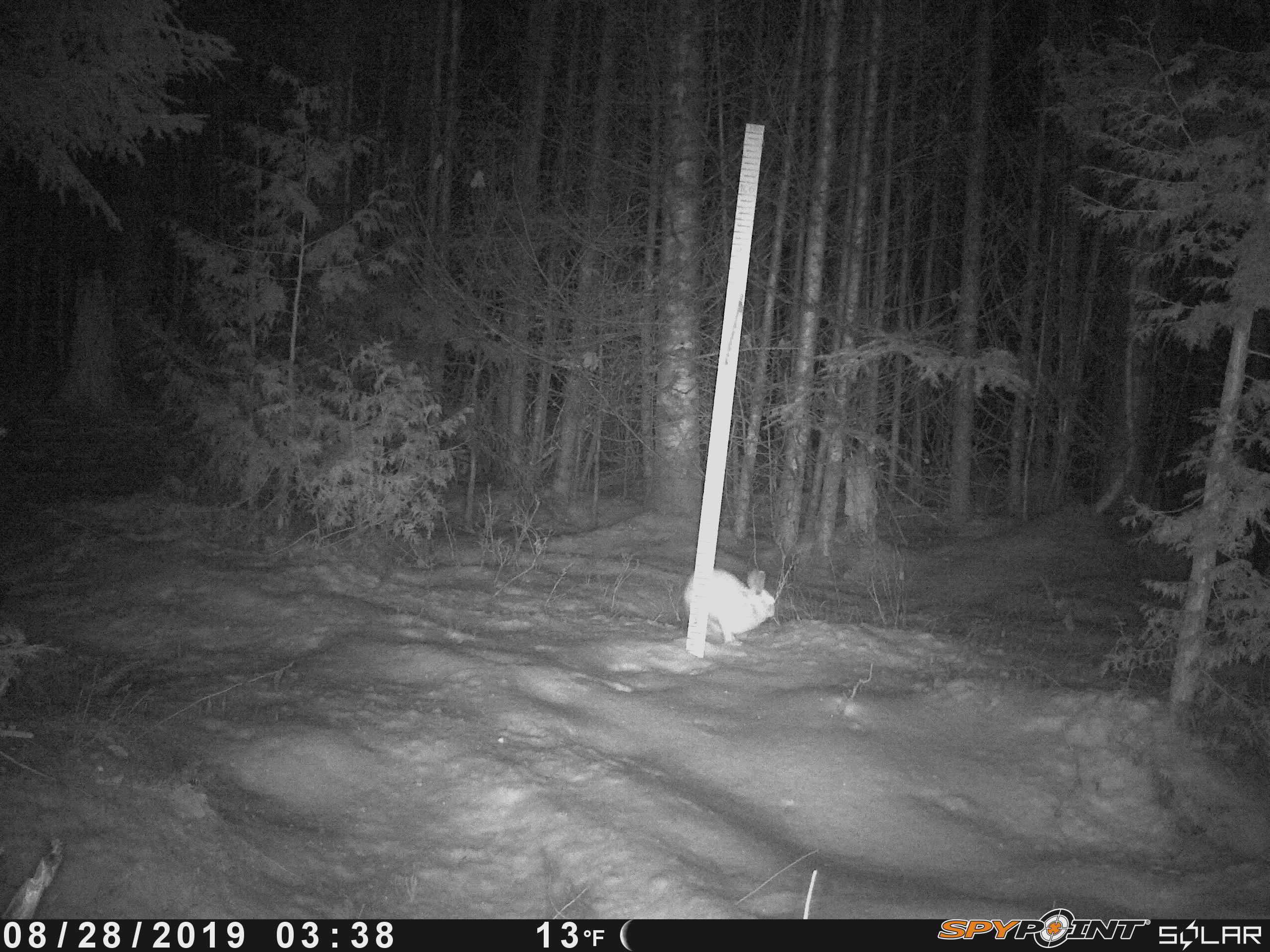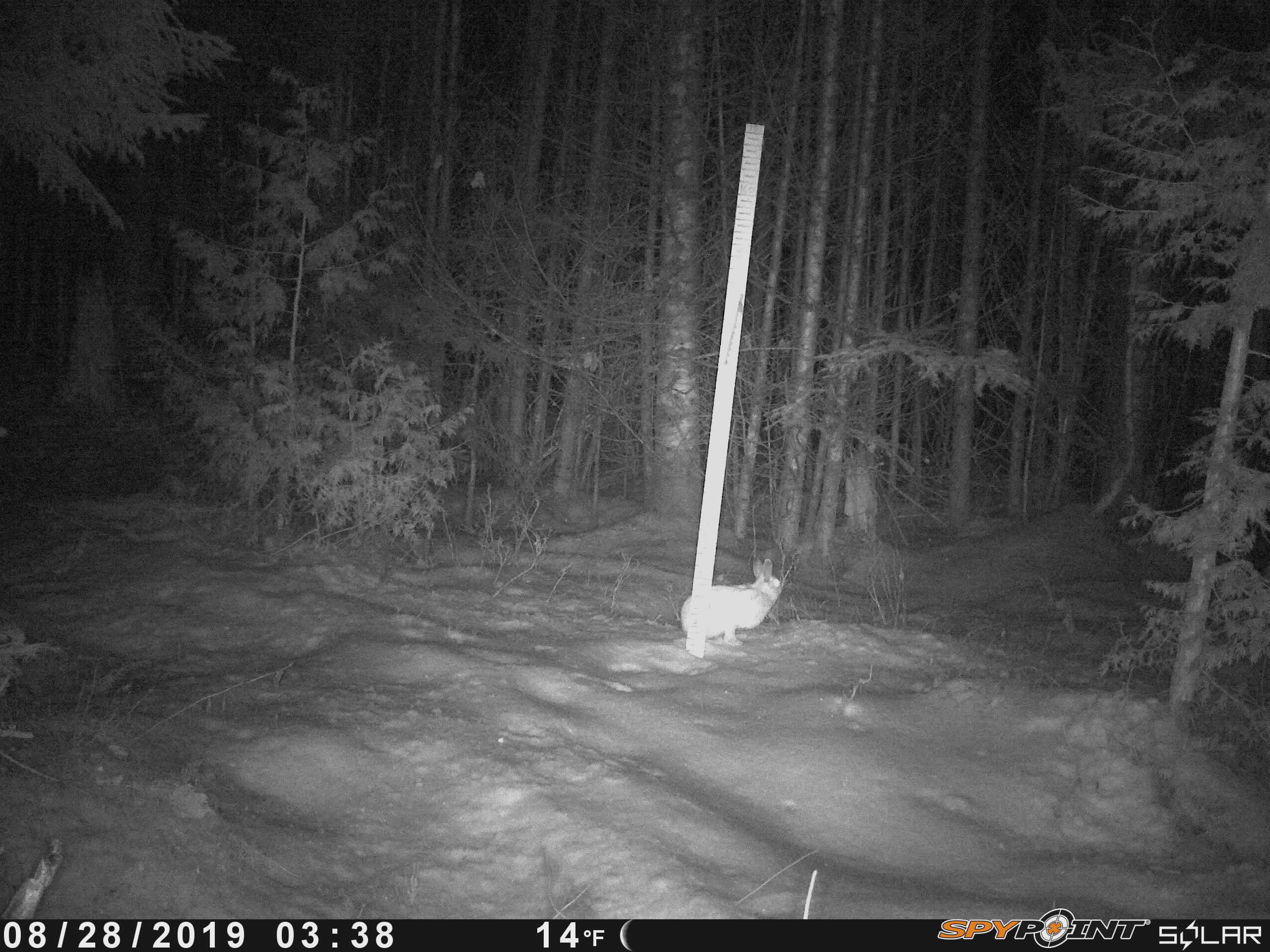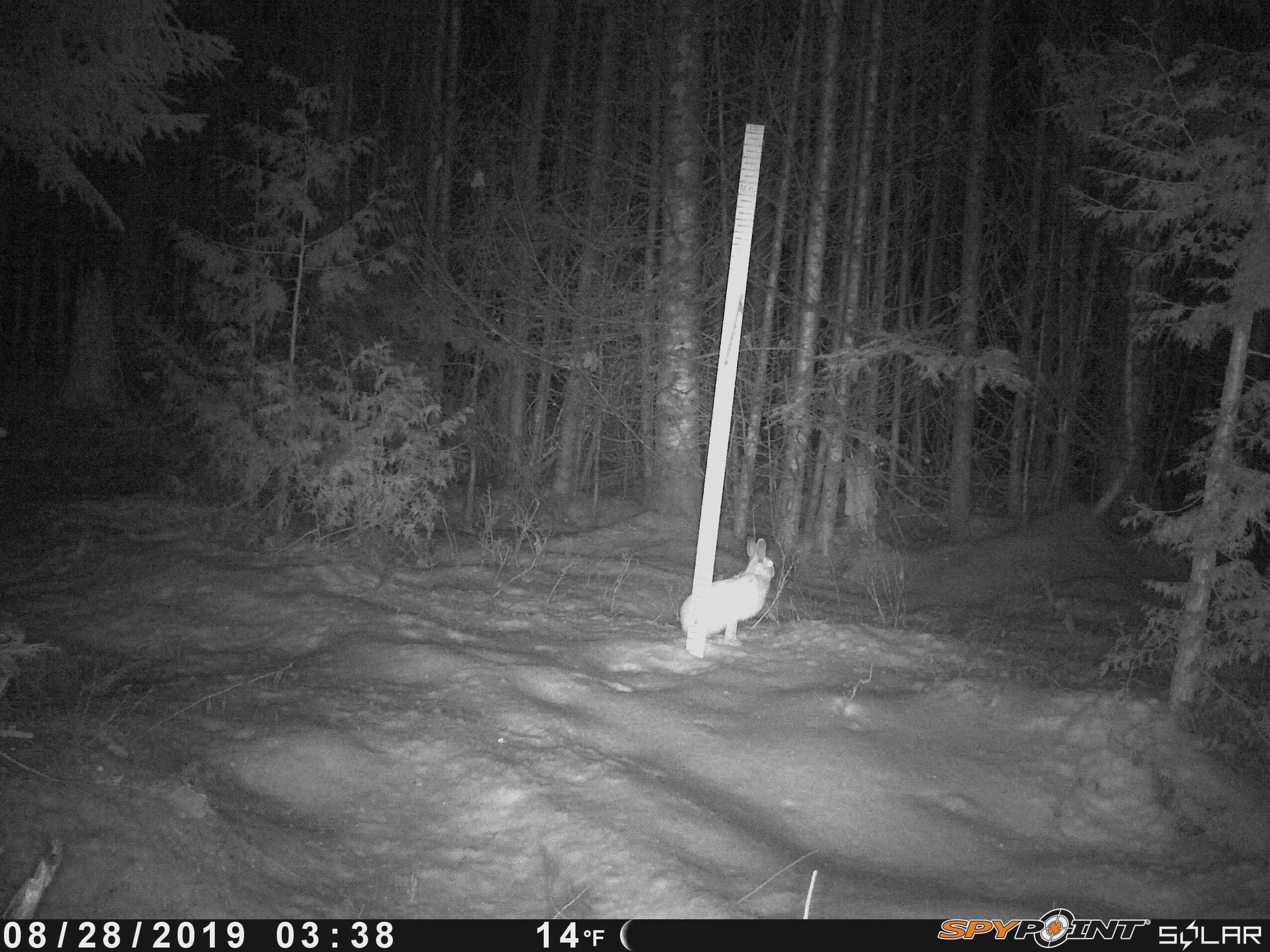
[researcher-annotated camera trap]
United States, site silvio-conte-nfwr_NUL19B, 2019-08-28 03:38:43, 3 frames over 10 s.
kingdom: Animalia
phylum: Chordata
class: Mammalia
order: Lagomorpha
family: Leporidae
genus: Lepus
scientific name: Lepus americanus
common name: snowshoe hare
Snowshoe hare (Lepus americanus).